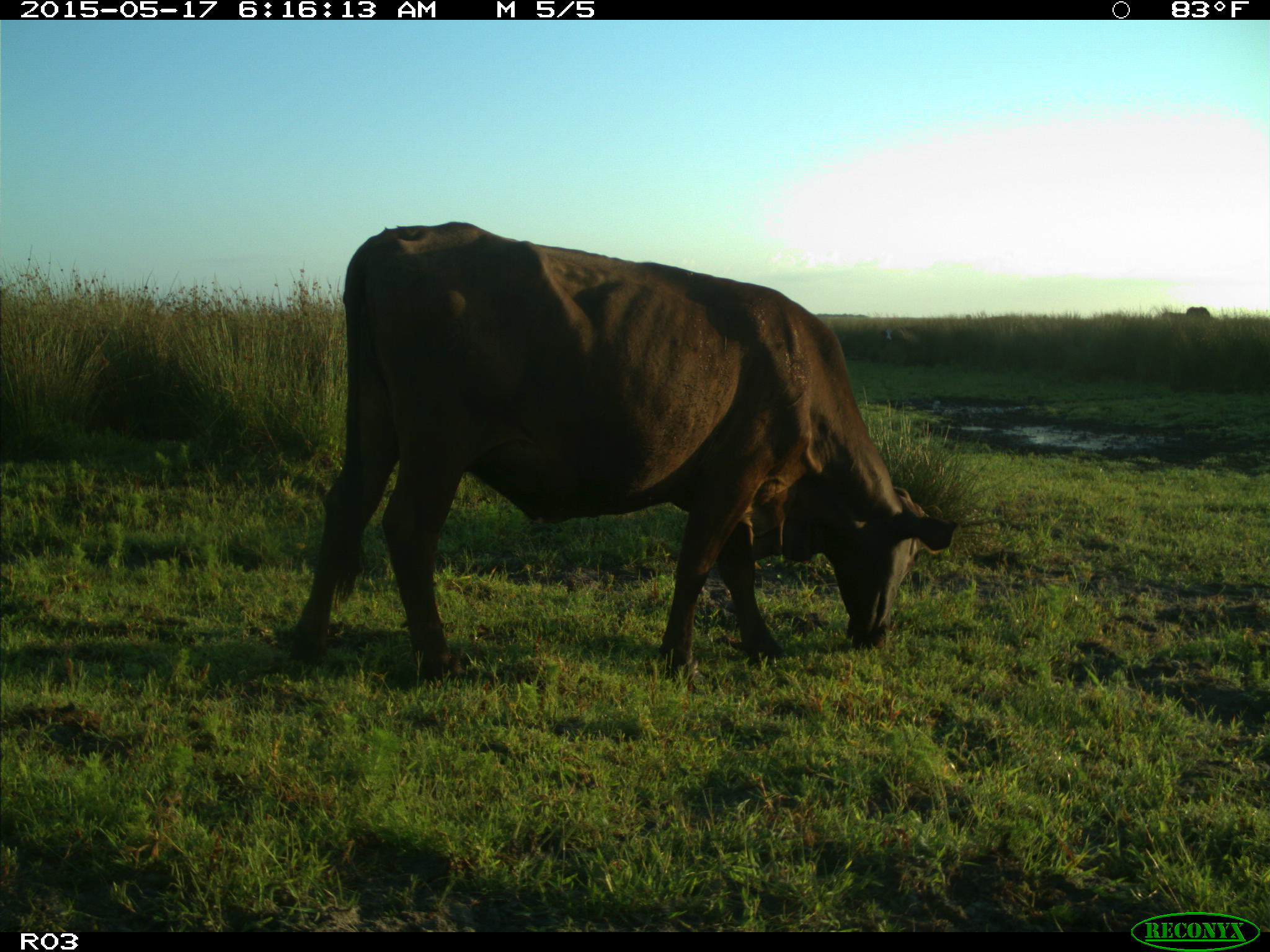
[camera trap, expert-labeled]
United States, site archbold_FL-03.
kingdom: Animalia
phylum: Chordata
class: Mammalia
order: Artiodactyla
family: Bovidae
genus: Bos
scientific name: Bos taurus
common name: domestic cow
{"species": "Bos taurus (domestic cow)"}